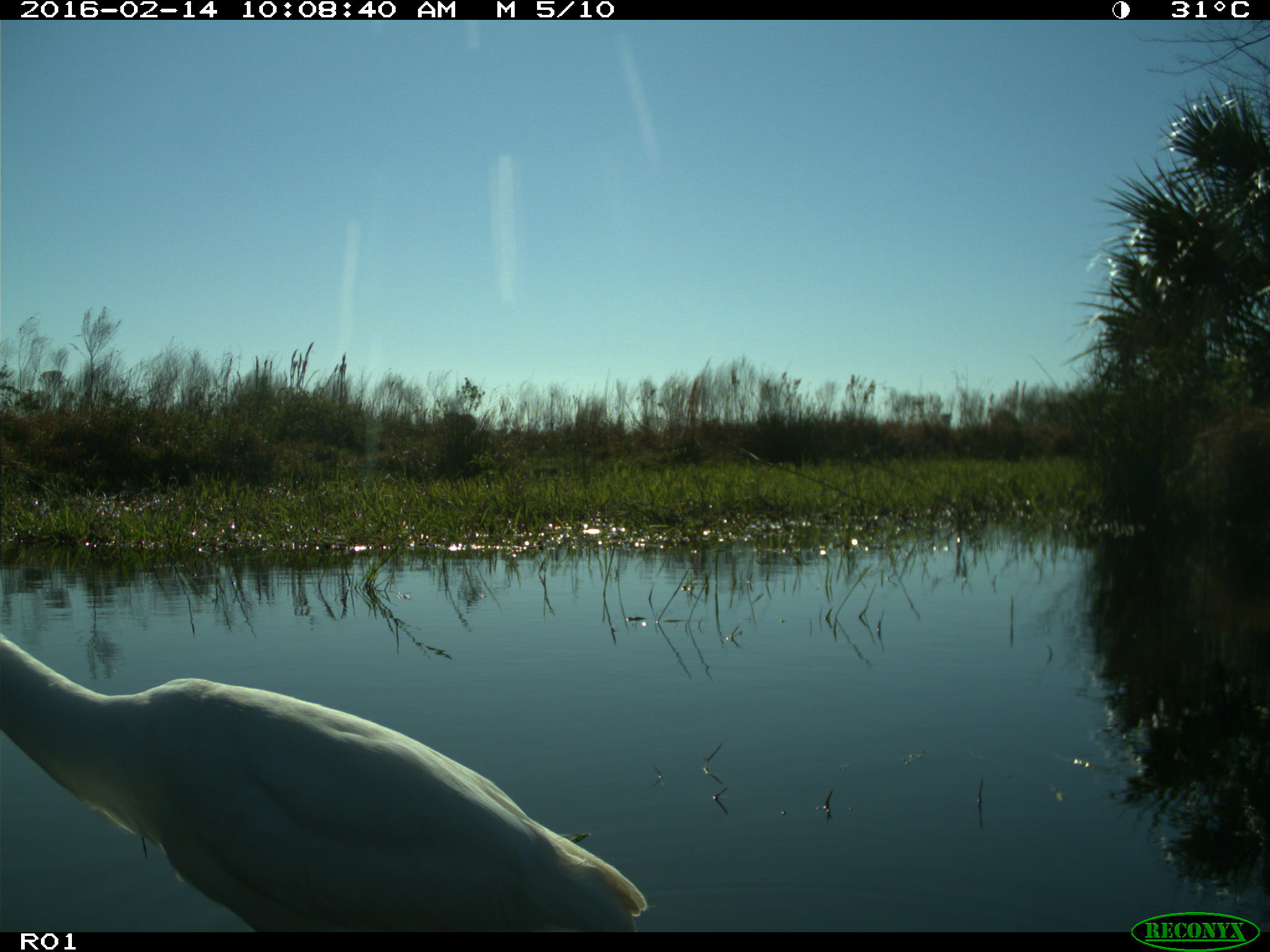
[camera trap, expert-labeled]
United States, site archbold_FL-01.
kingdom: Animalia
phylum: Chordata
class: Aves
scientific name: Aves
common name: birds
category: unidentified bird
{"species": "unidentified bird (birds) (Aves)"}